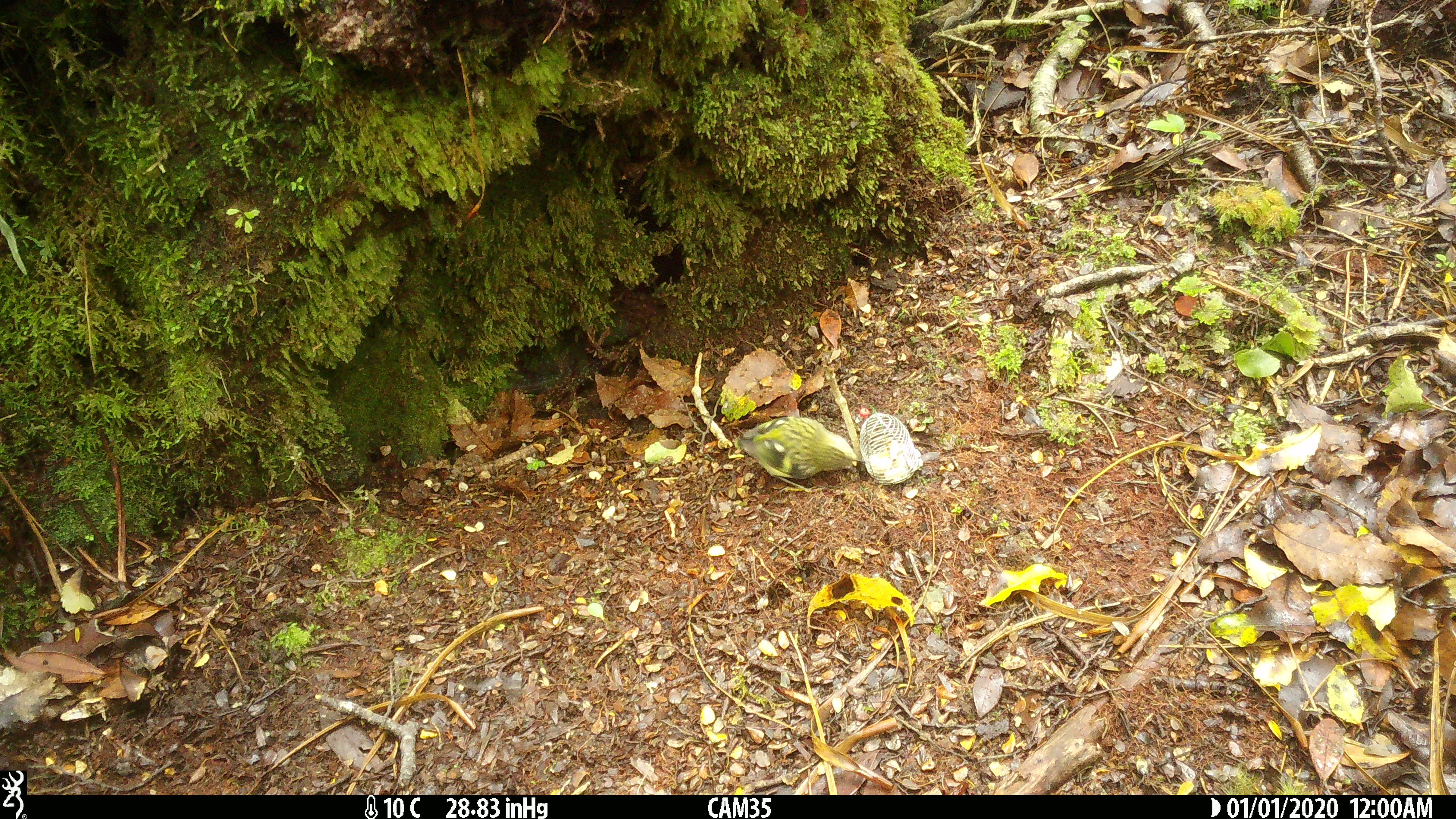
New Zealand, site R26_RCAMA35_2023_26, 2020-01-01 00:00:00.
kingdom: Animalia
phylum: Chordata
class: Aves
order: Passeriformes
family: Acanthisittidae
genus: Acanthisitta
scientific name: Acanthisitta chloris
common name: rifleman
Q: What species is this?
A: Rifleman (Acanthisitta chloris).